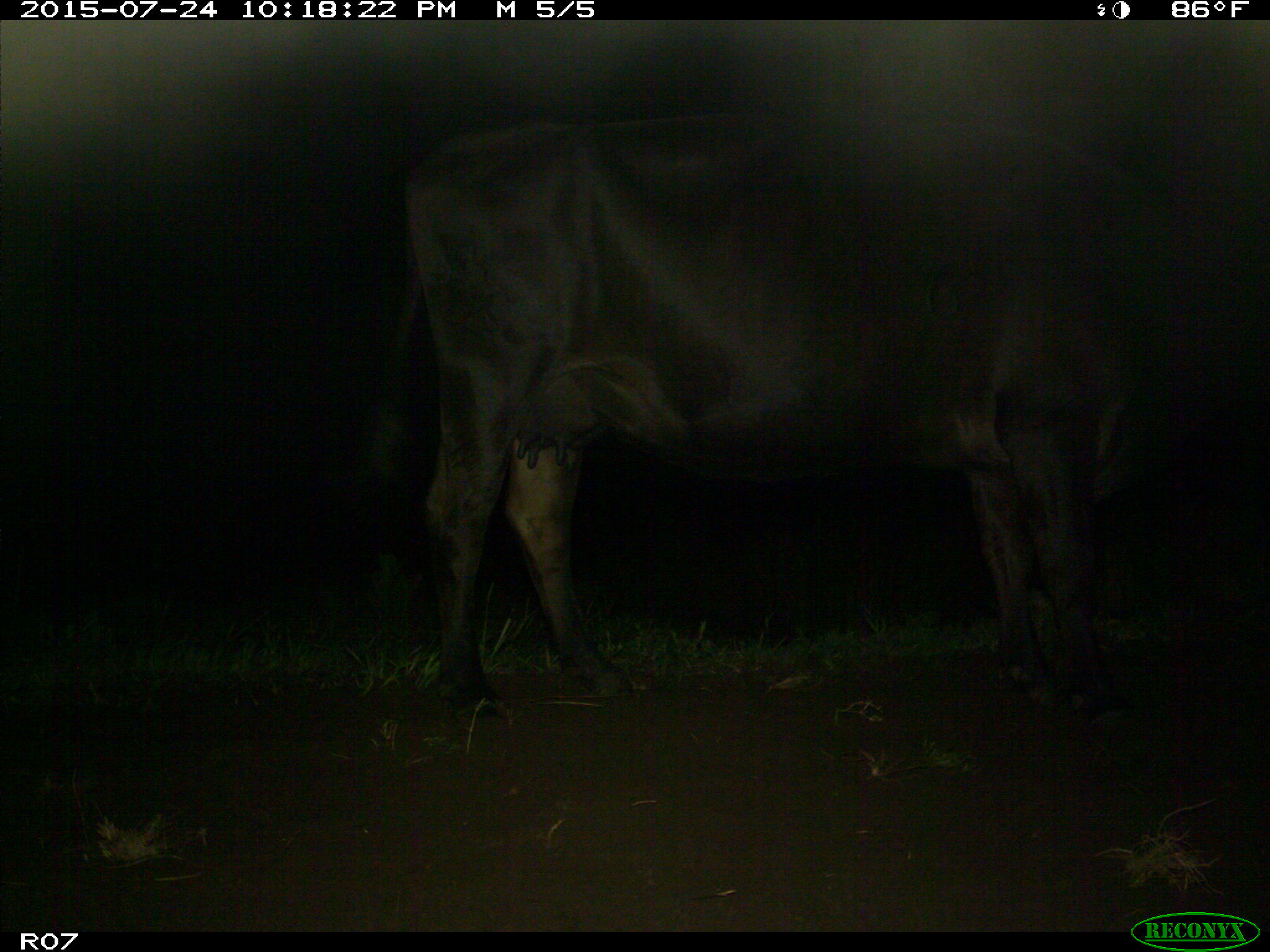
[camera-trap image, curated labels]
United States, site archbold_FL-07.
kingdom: Animalia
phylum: Chordata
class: Mammalia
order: Artiodactyla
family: Bovidae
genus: Bos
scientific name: Bos taurus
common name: domestic cow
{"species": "Bos taurus (domestic cow)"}